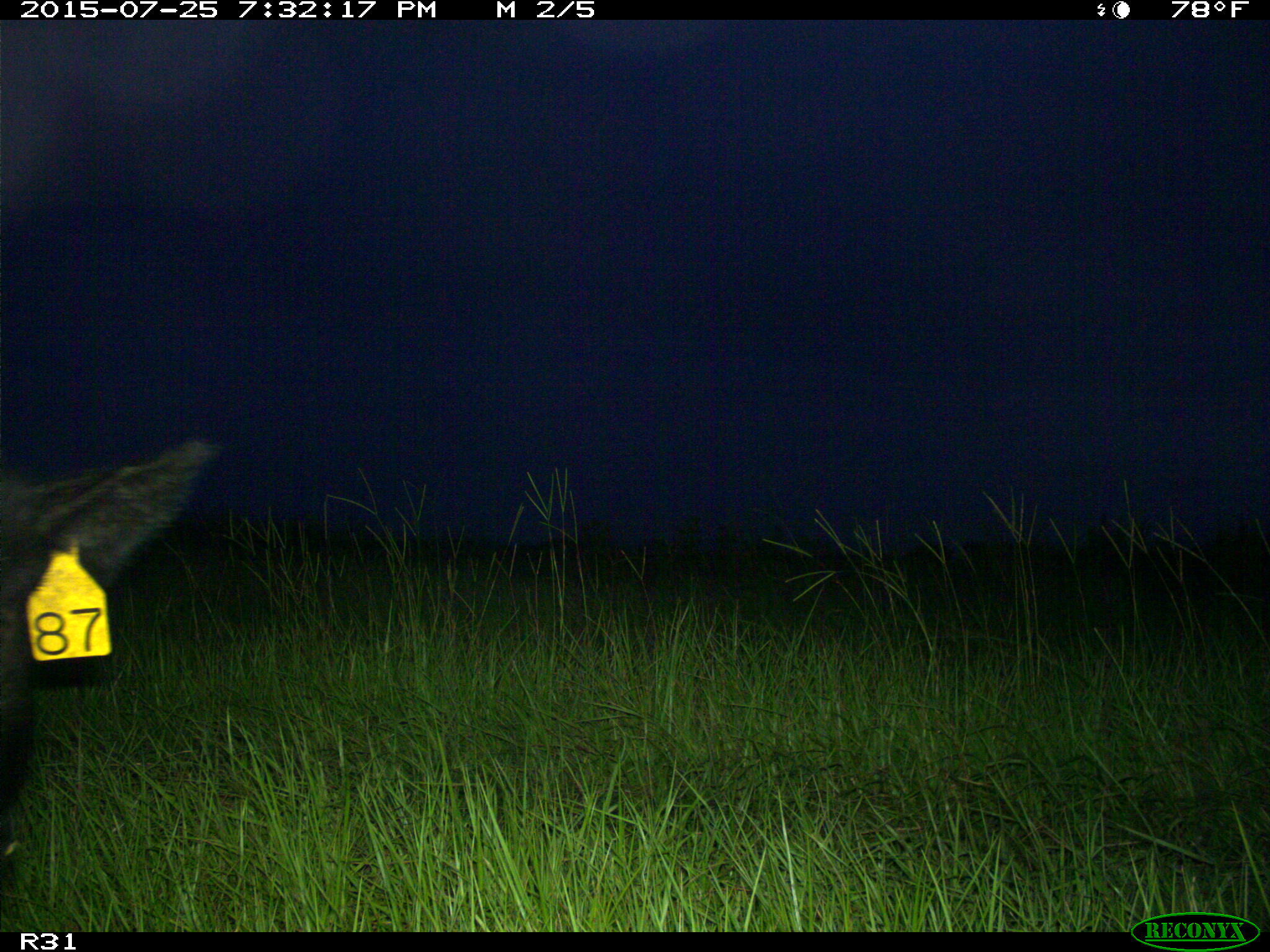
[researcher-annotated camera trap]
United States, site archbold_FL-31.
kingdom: Animalia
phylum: Chordata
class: Mammalia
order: Artiodactyla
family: Suidae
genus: Sus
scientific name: Sus scrofa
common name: wild boar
Sus scrofa (wild boar).